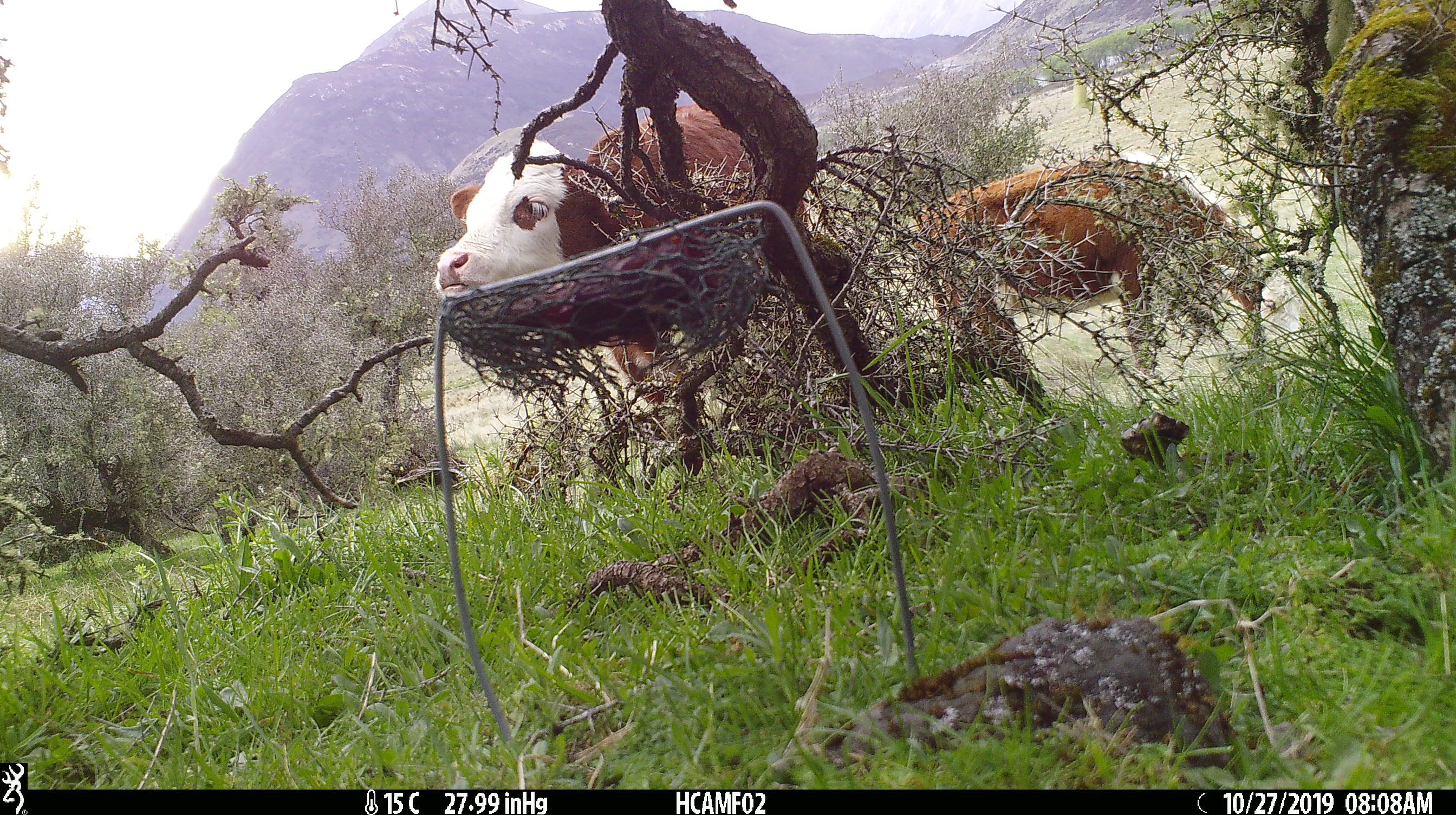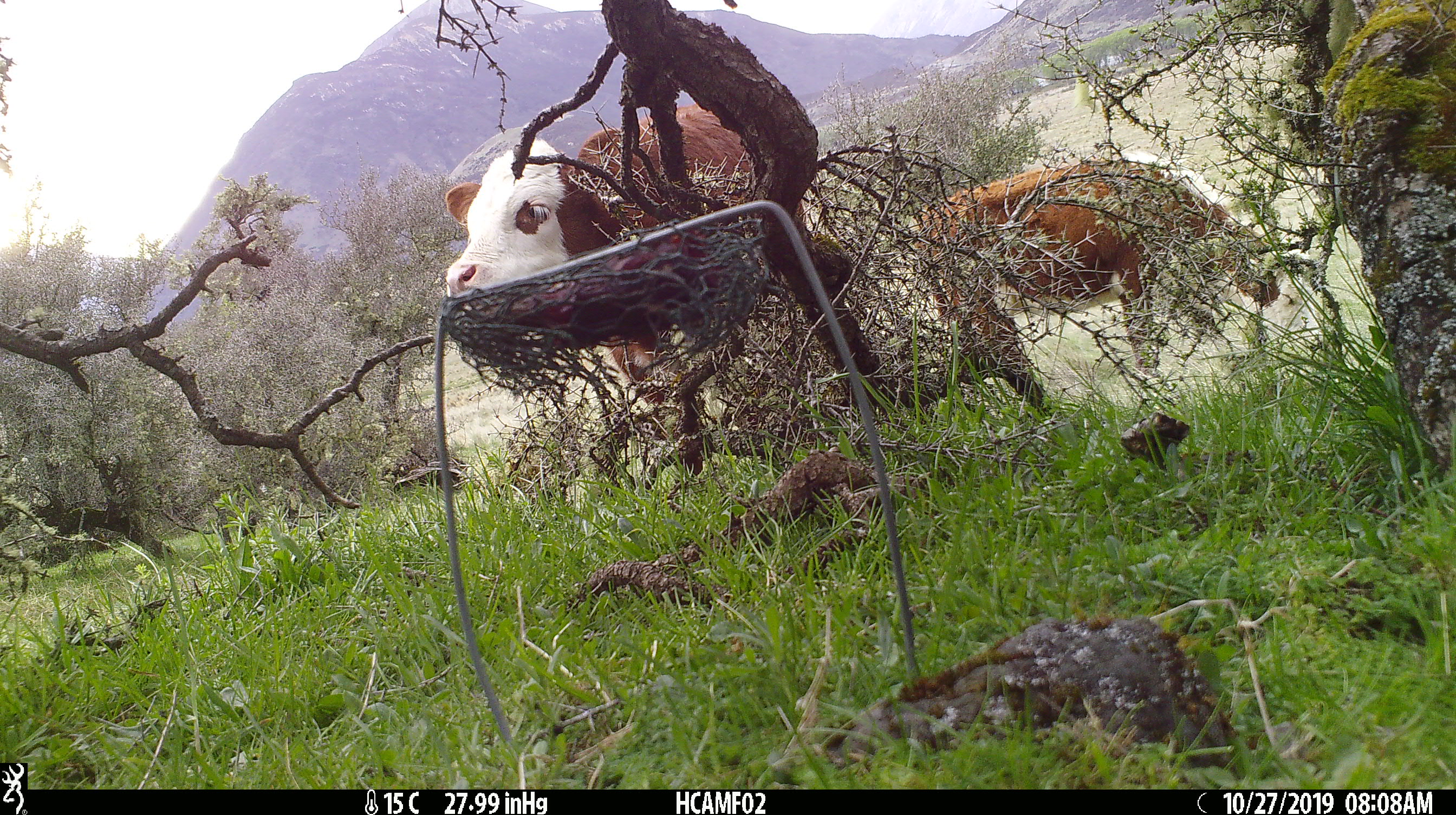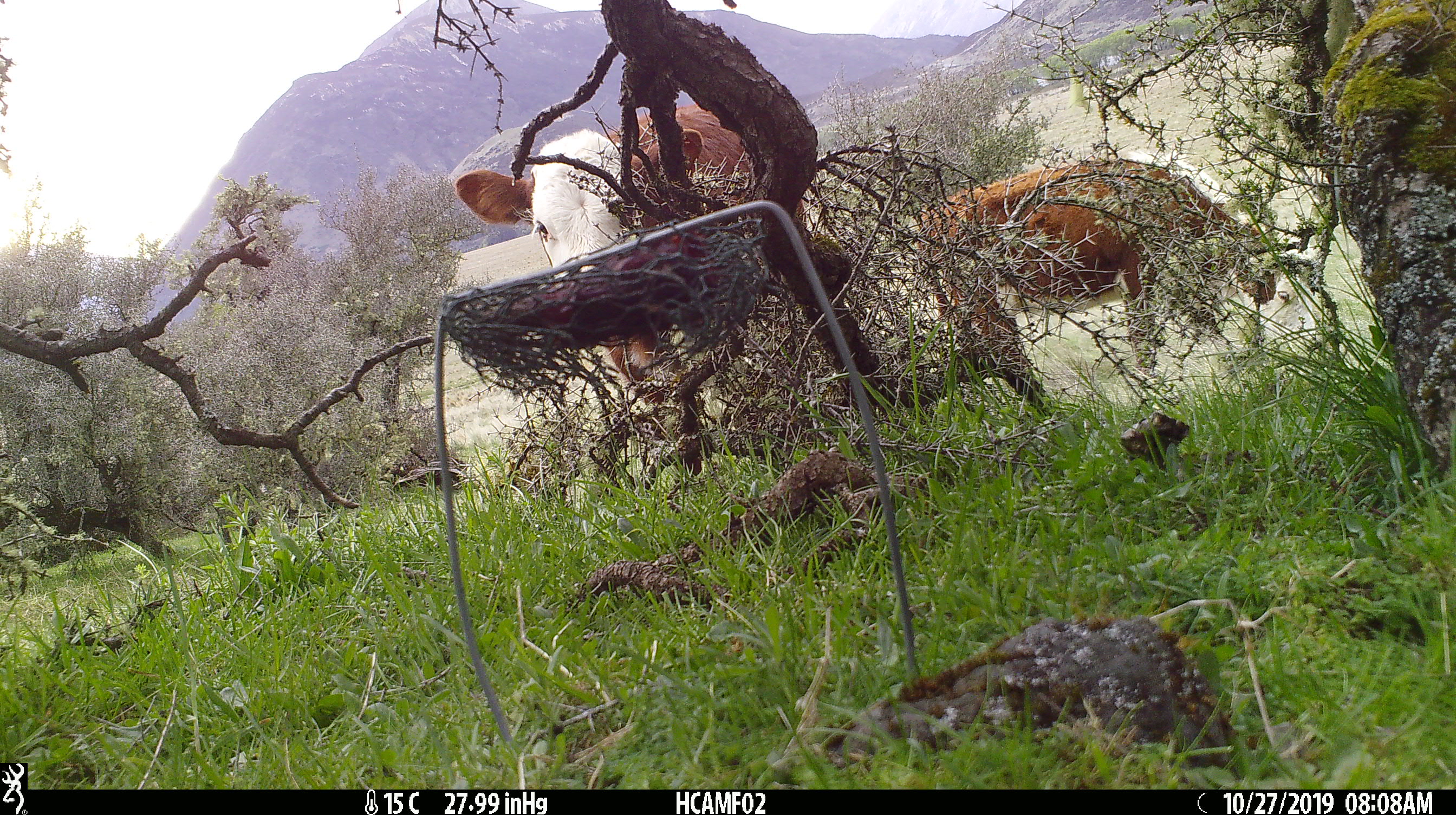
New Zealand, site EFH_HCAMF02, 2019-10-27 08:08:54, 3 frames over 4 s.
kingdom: Animalia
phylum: Chordata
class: Mammalia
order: Rodentia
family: Muridae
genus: Mus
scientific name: Mus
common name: mouse